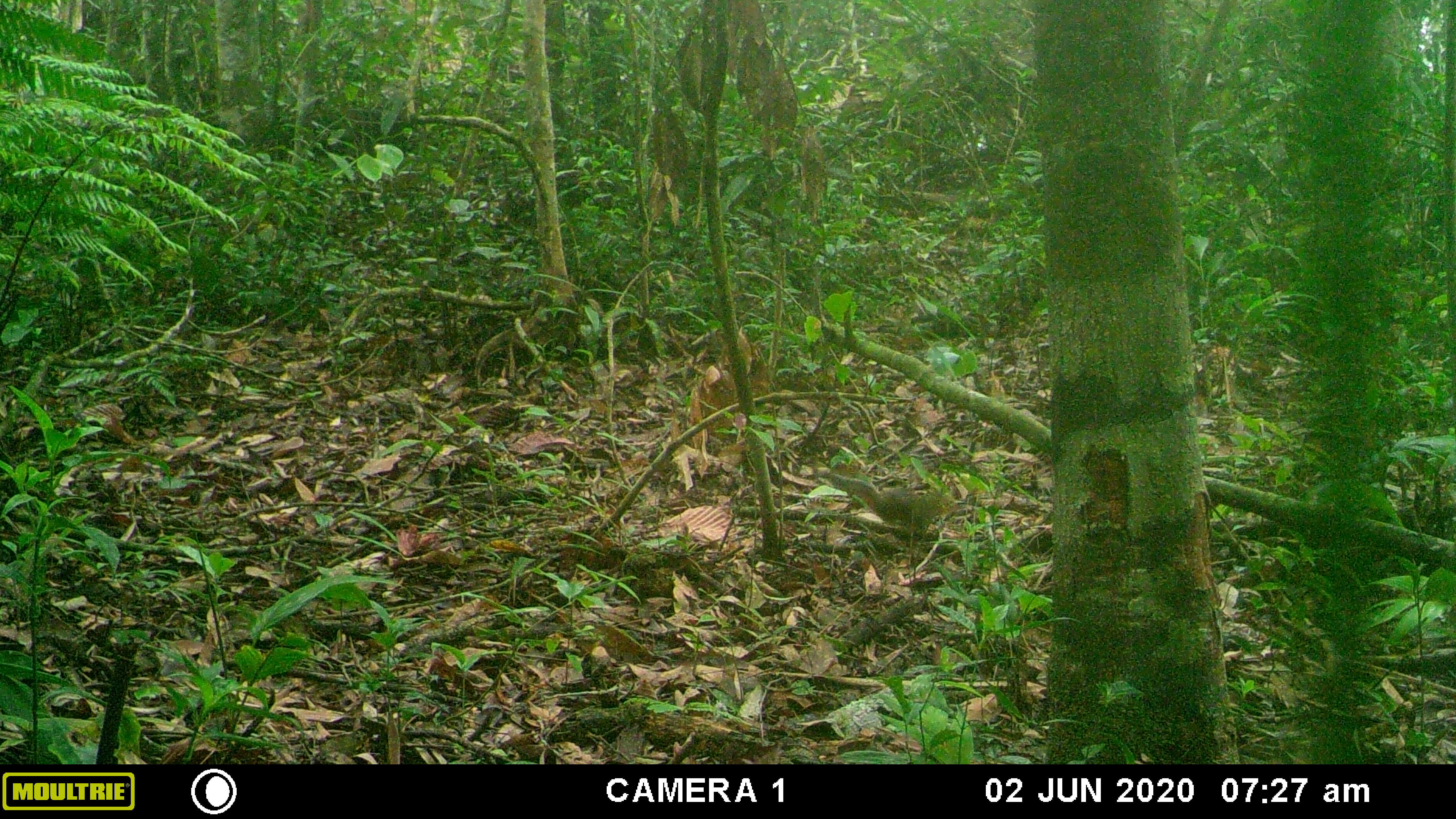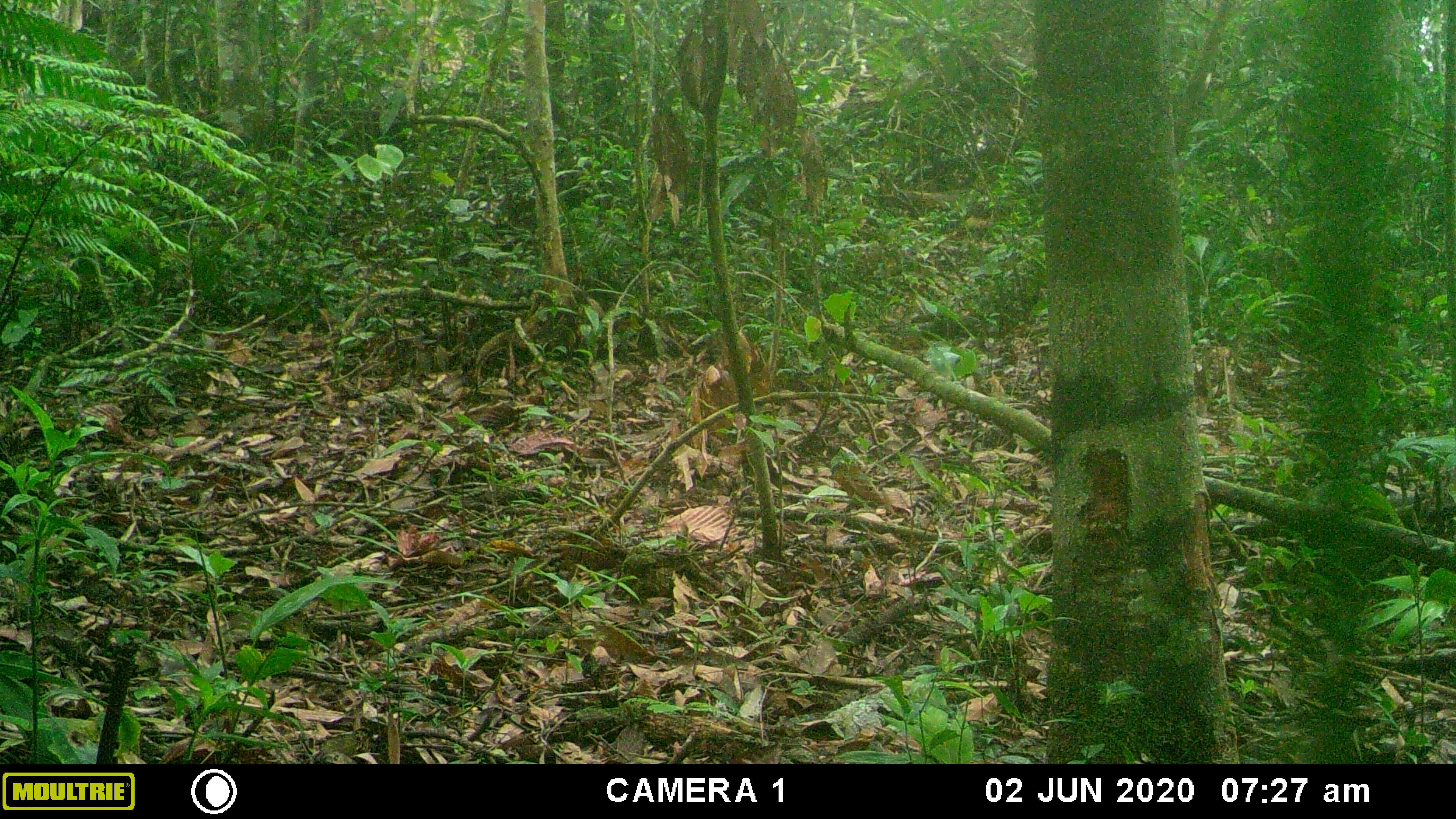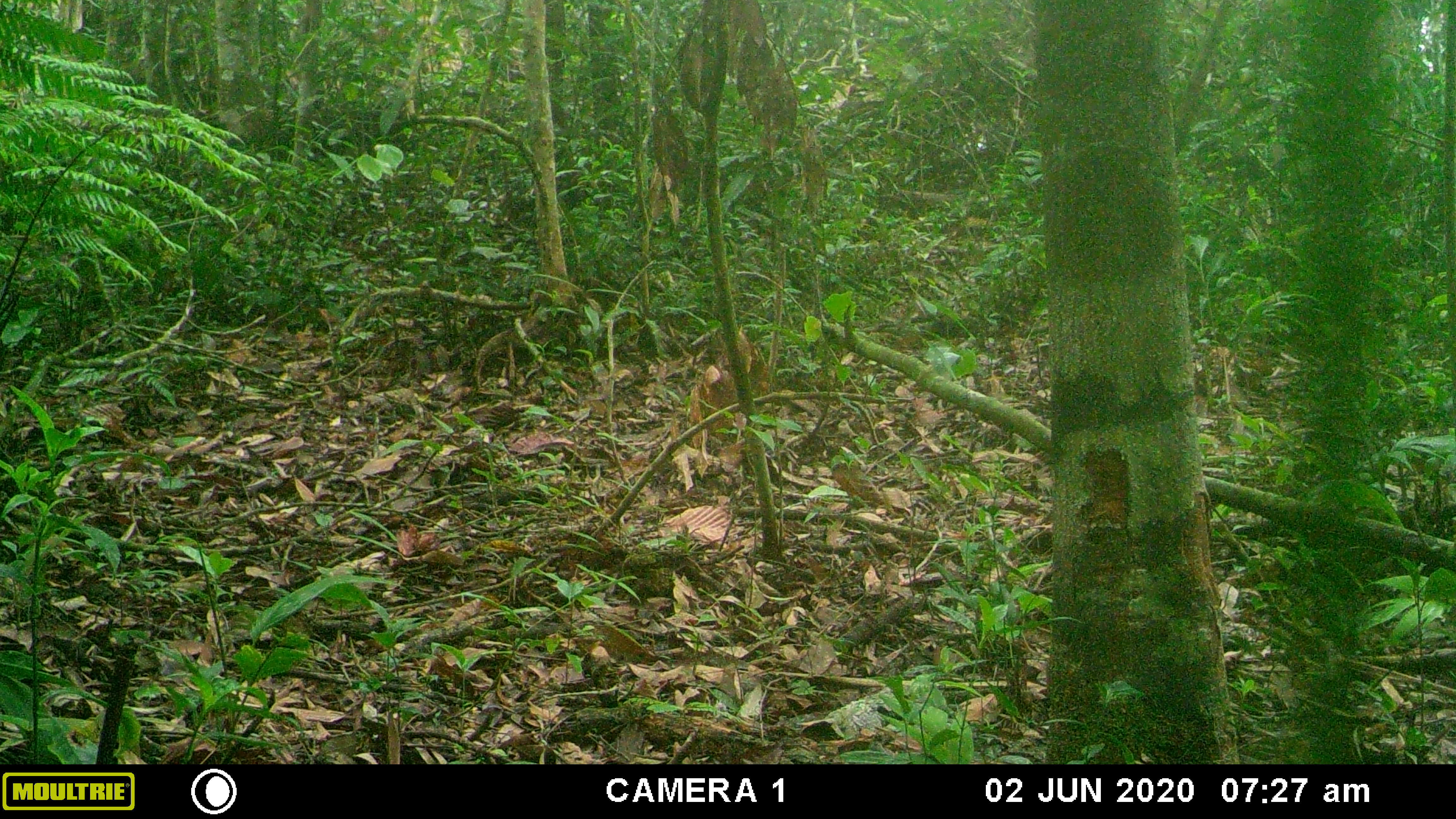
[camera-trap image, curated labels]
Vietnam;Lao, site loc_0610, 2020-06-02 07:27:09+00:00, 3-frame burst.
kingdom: Animalia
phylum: Chordata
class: Mammalia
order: Rodentia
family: Sciuridae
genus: Dremomys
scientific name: Dremomys rufigenis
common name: red-cheeked squirrel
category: red cheeked squirrel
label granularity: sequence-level